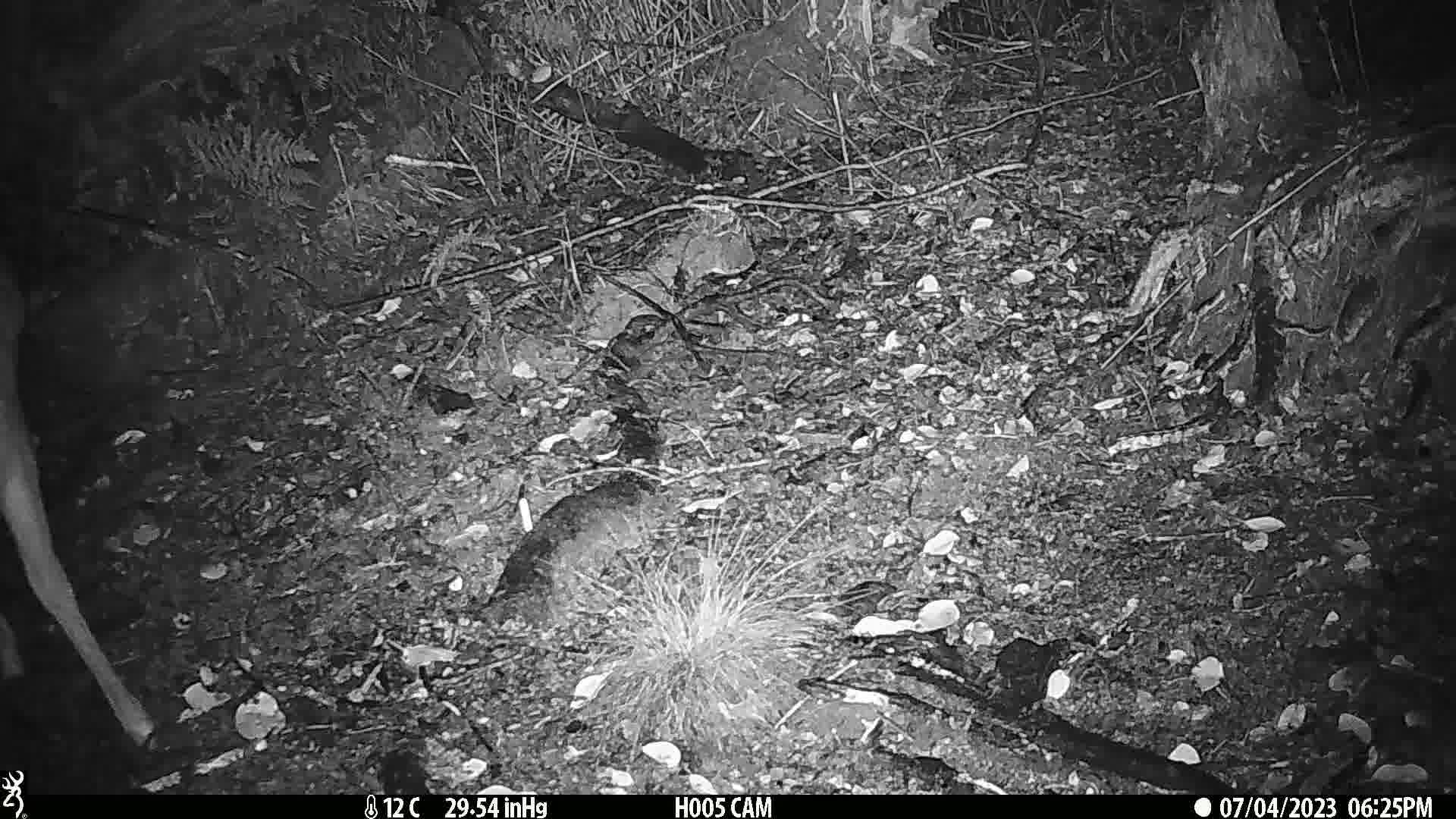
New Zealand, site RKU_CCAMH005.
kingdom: Animalia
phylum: Chordata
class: Mammalia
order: Artiodactyla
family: Cervidae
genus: Odocoileus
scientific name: Odocoileus virginianus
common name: white-tailed deer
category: white tailed deer